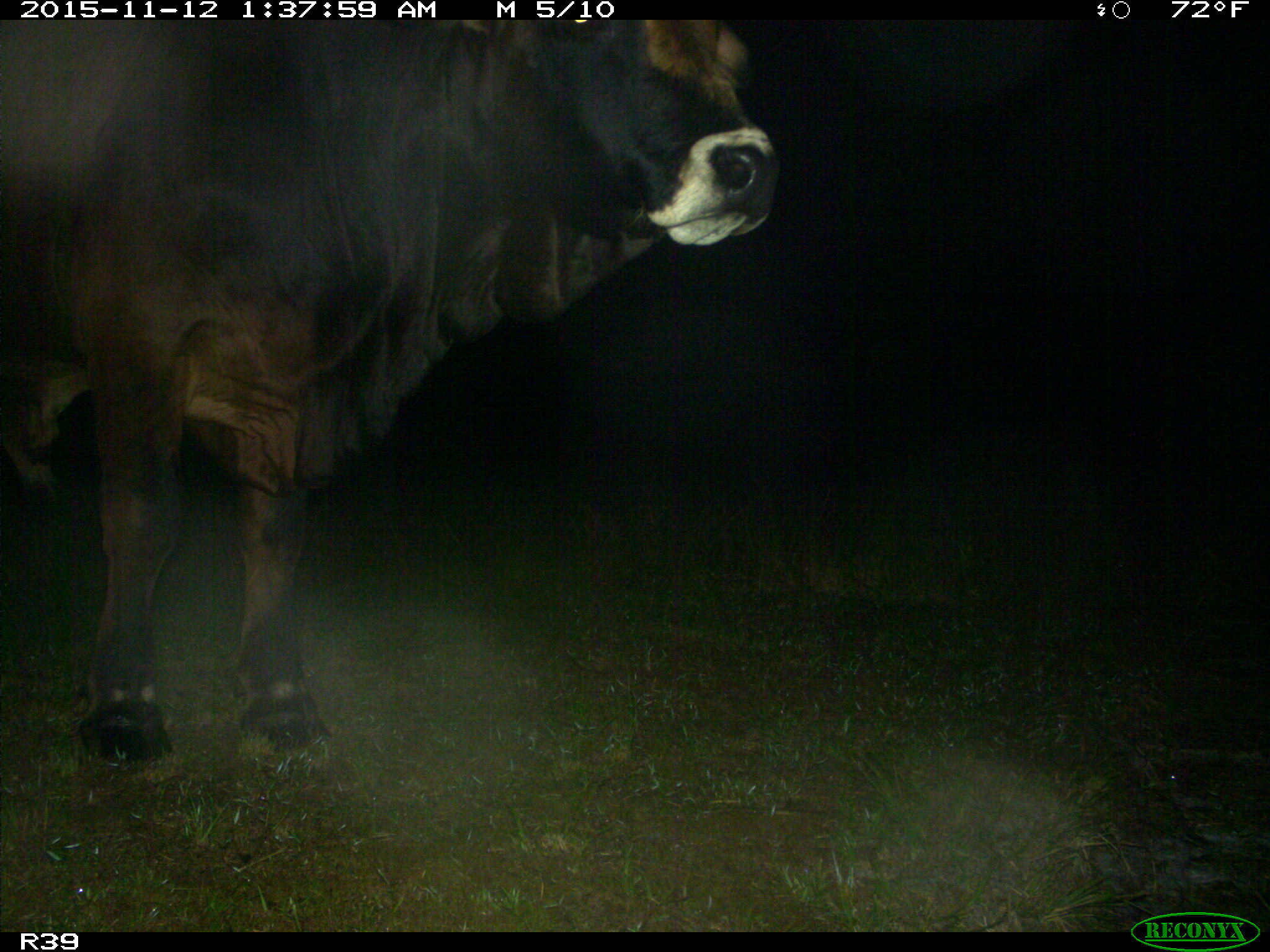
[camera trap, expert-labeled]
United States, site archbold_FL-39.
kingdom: Animalia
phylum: Chordata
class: Mammalia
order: Artiodactyla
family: Bovidae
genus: Bos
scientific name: Bos taurus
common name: domestic cow